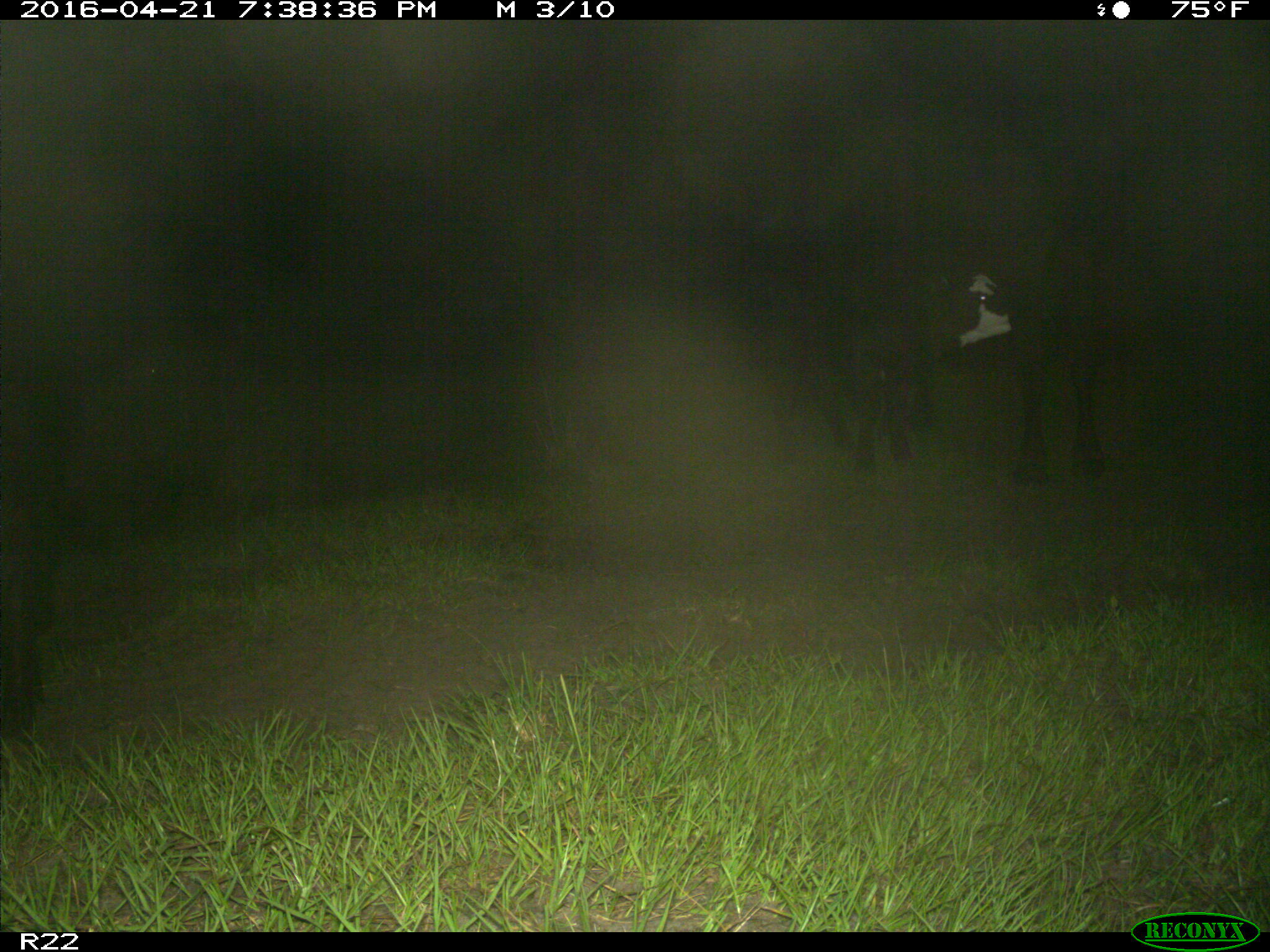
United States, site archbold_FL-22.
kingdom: Animalia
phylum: Chordata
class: Mammalia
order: Artiodactyla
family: Bovidae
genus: Bos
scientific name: Bos taurus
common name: domestic cow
Bos taurus (domestic cow).